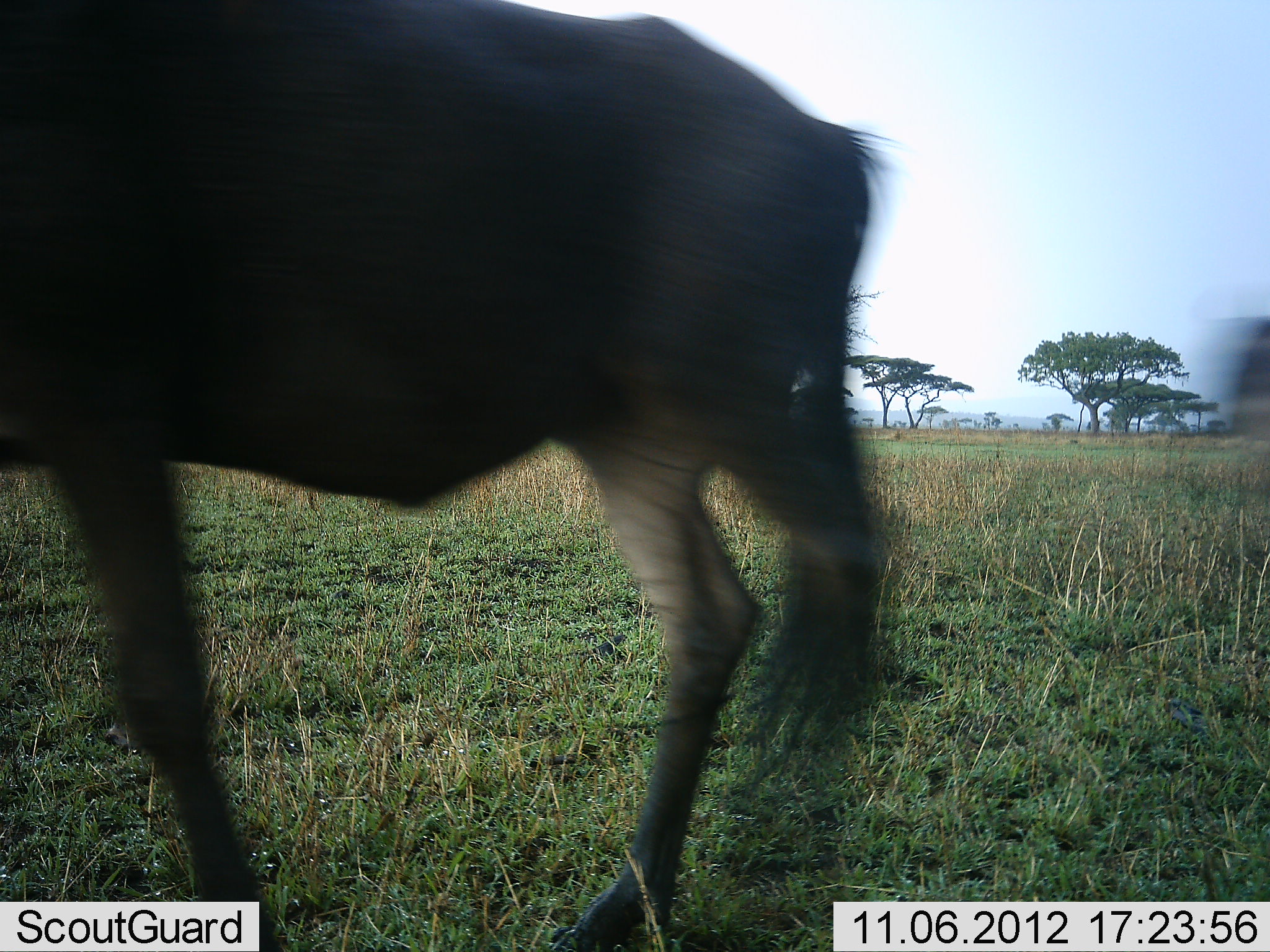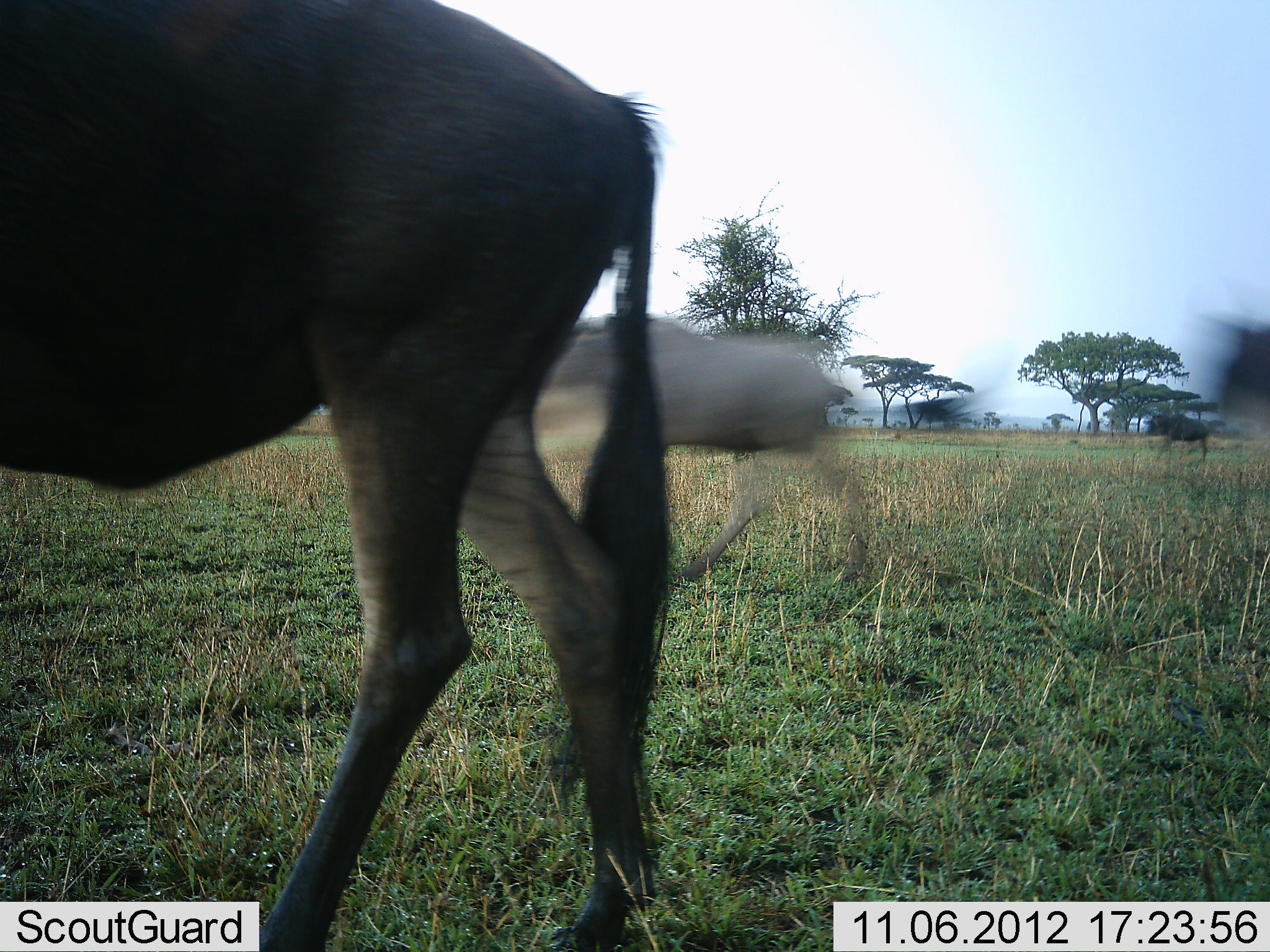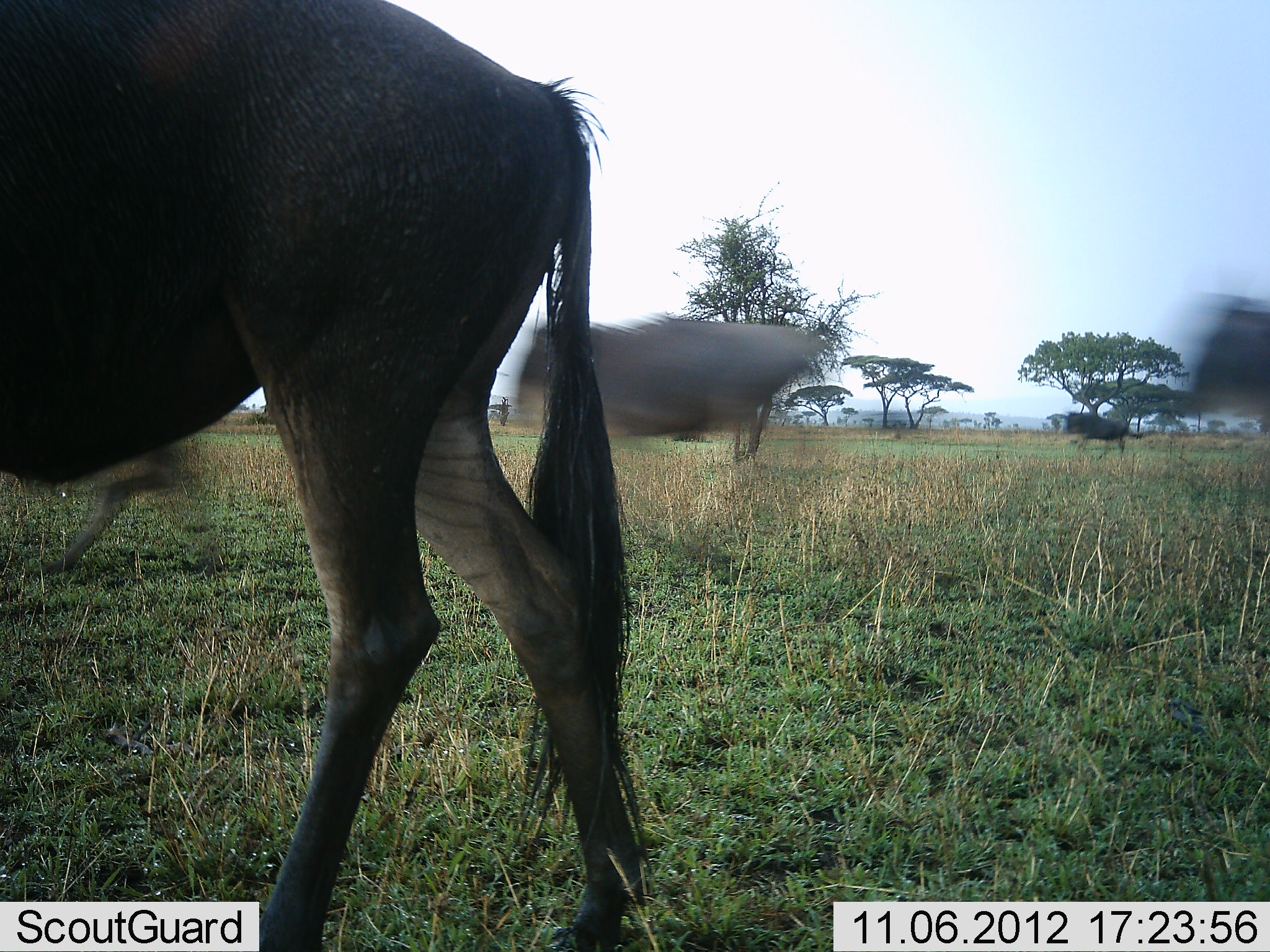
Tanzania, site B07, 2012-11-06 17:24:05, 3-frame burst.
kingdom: Animalia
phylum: Chordata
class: Mammalia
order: Artiodactyla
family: Bovidae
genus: Connochaetes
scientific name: Connochaetes taurinus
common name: blue wildebeest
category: wildebeest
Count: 5.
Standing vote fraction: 0%.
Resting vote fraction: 0%.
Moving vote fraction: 100%.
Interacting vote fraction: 0%.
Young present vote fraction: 10%.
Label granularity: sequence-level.